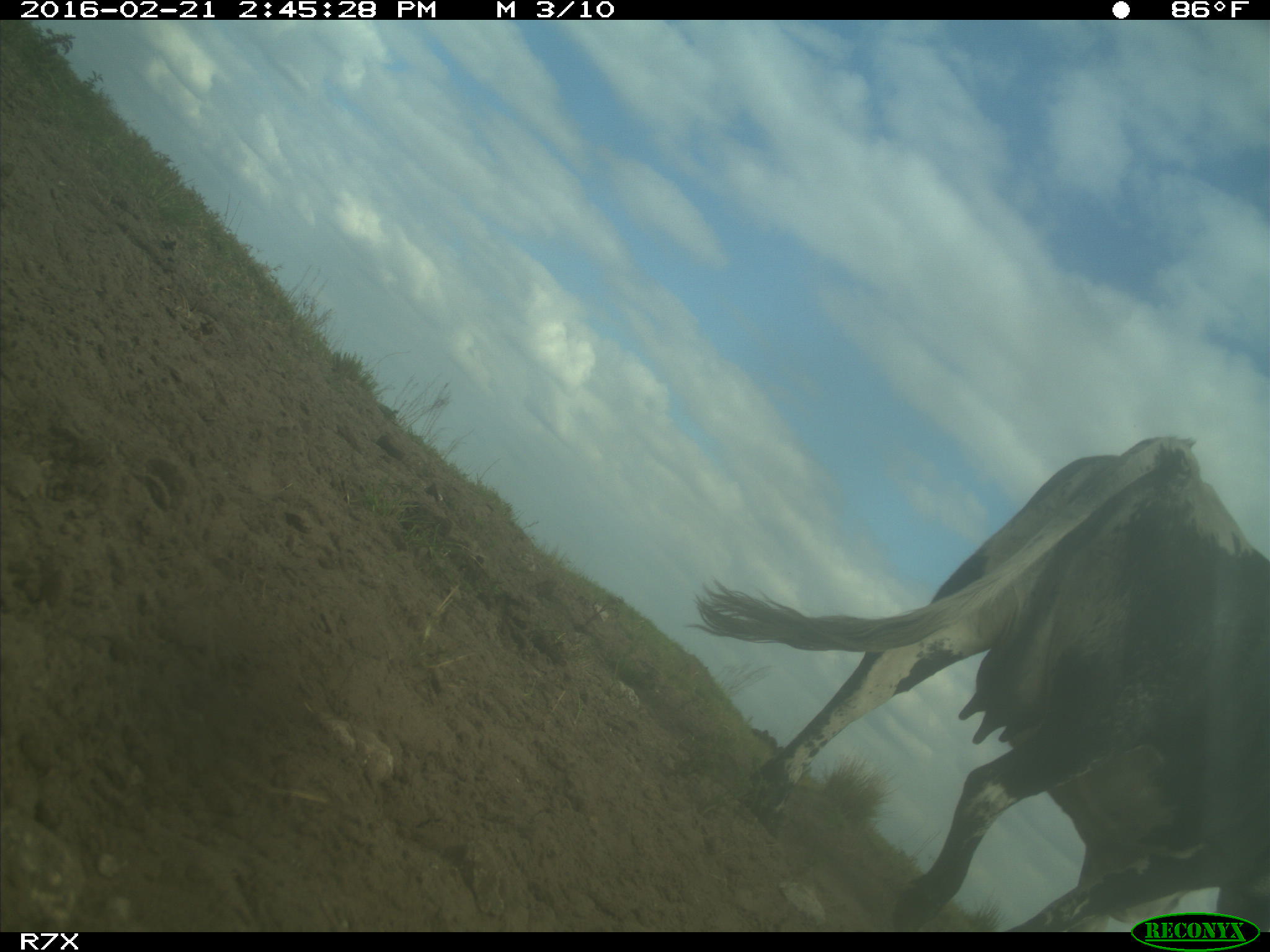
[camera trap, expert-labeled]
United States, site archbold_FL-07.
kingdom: Animalia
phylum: Chordata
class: Mammalia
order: Artiodactyla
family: Bovidae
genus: Bos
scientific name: Bos taurus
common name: domestic cow